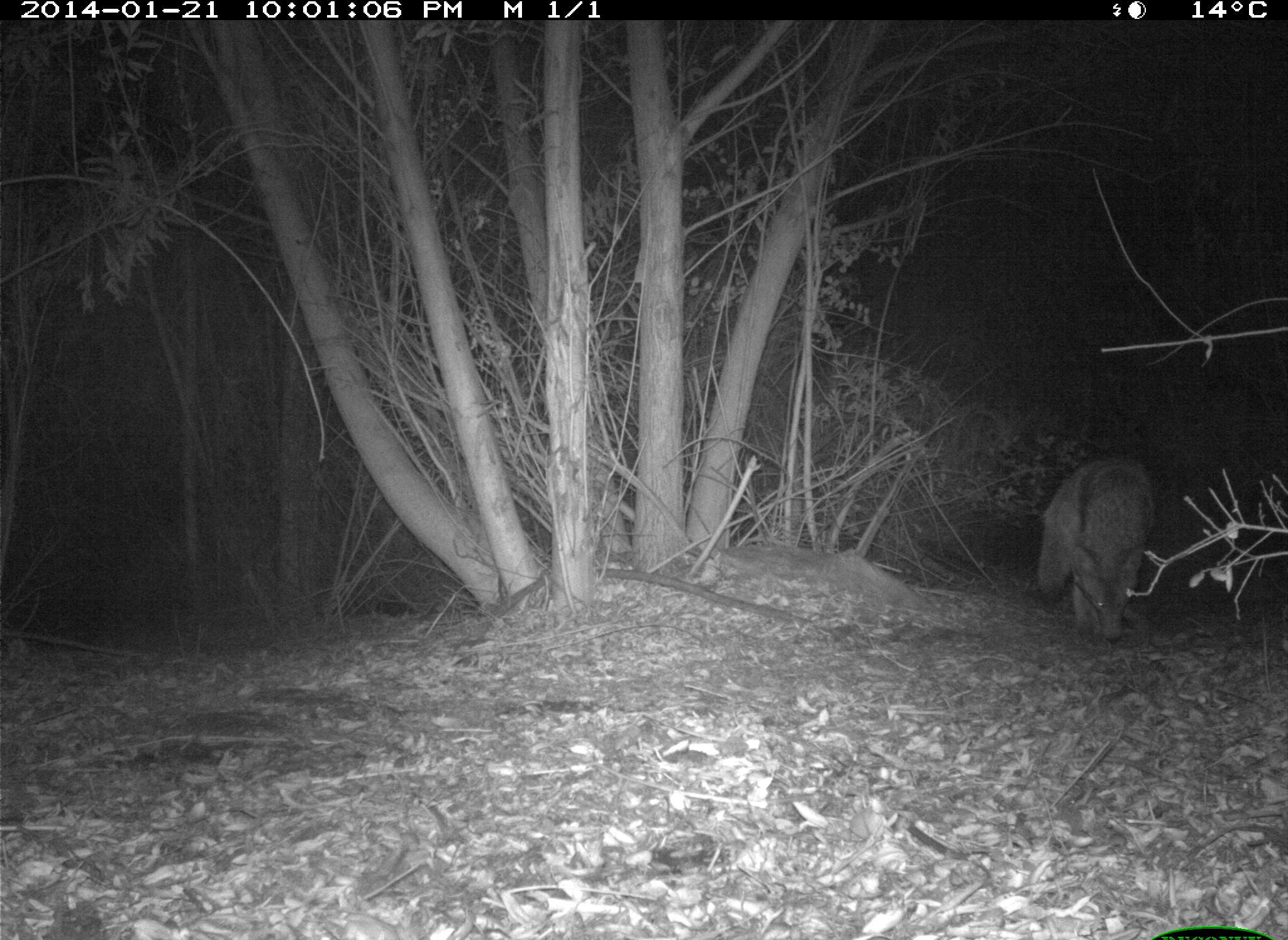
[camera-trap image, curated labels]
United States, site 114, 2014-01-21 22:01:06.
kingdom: Animalia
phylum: Chordata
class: Mammalia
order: Carnivora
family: Canidae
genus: Canis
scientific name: Canis latrans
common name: coyote